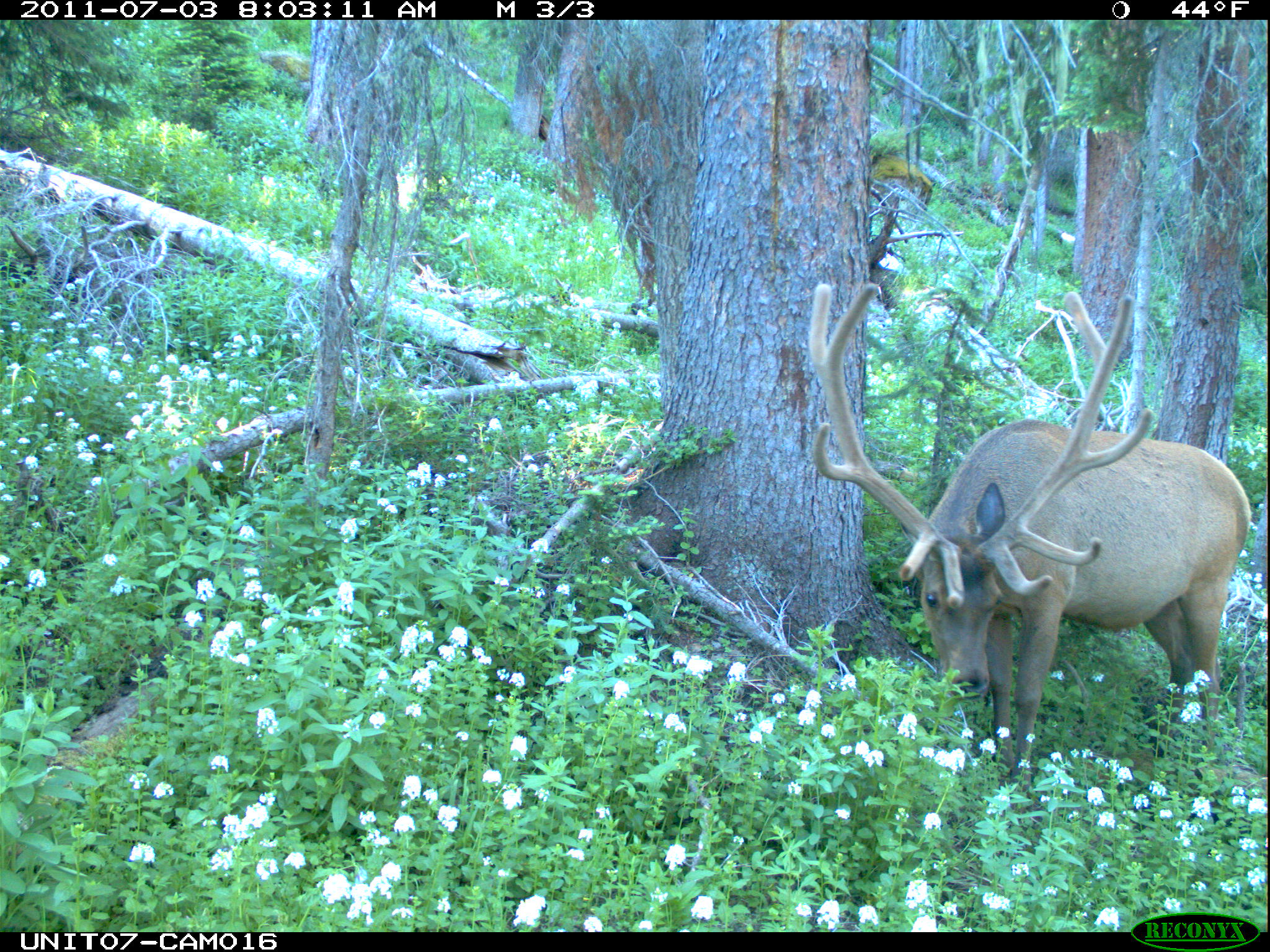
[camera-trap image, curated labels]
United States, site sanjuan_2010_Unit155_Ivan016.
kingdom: Animalia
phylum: Chordata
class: Mammalia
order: Artiodactyla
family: Cervidae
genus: Cervus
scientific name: Cervus elaphus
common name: red deer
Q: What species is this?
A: Cervus elaphus (red deer).